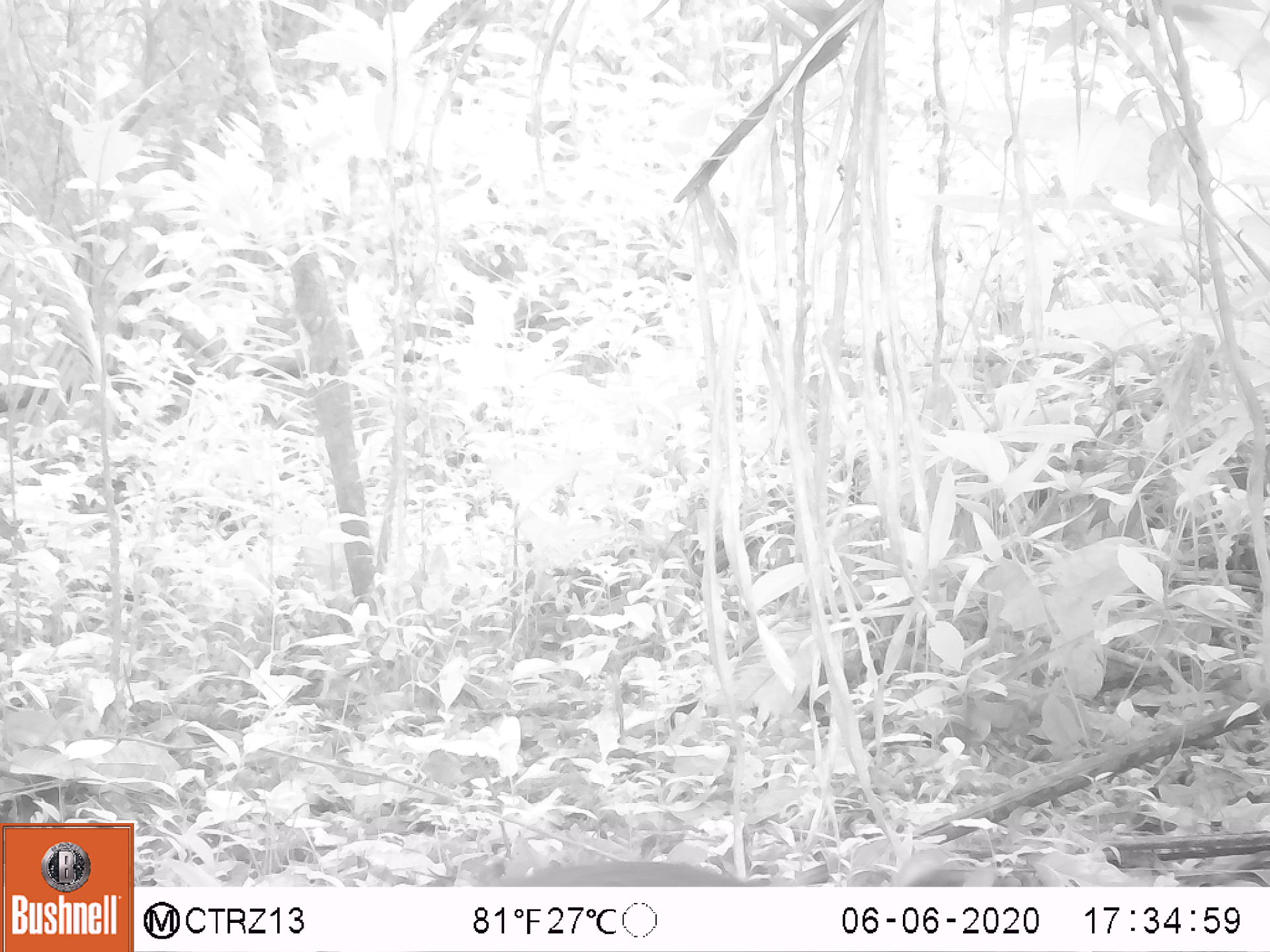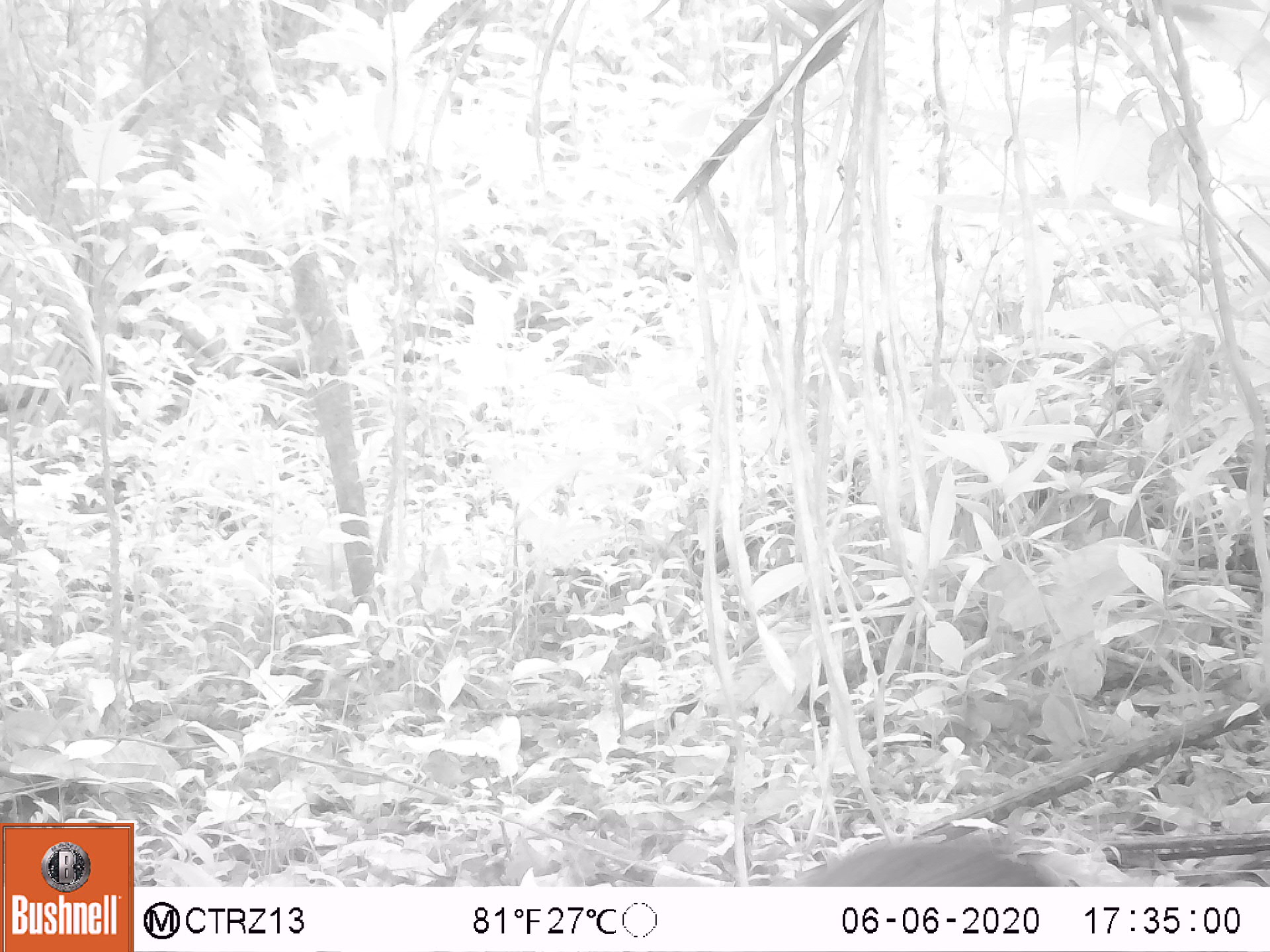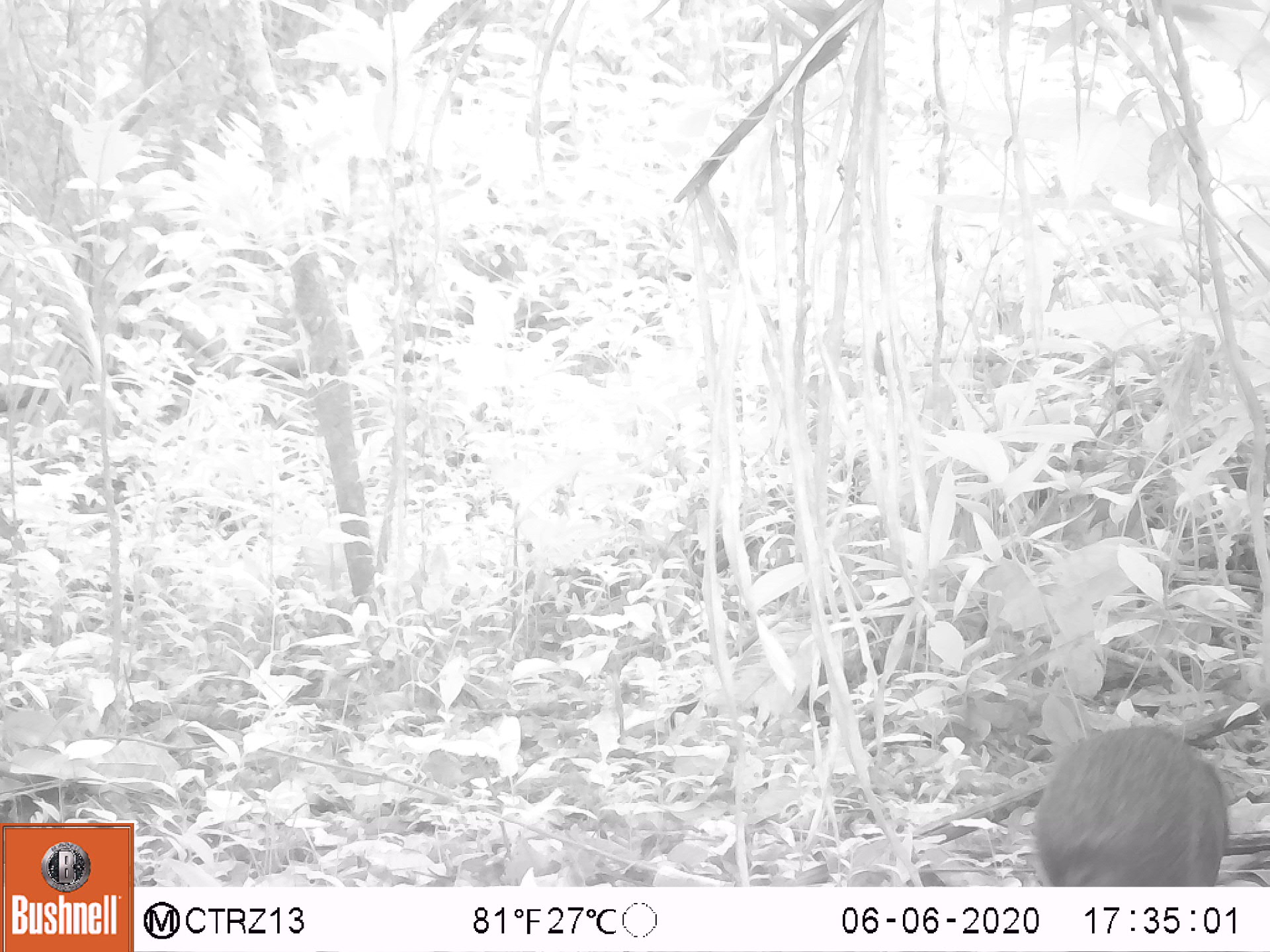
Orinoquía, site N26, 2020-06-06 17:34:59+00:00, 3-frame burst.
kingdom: Animalia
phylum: Chordata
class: Mammalia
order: Rodentia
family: Dasyproctidae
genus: Dasyprocta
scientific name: Dasyprocta fuliginosa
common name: black agouti